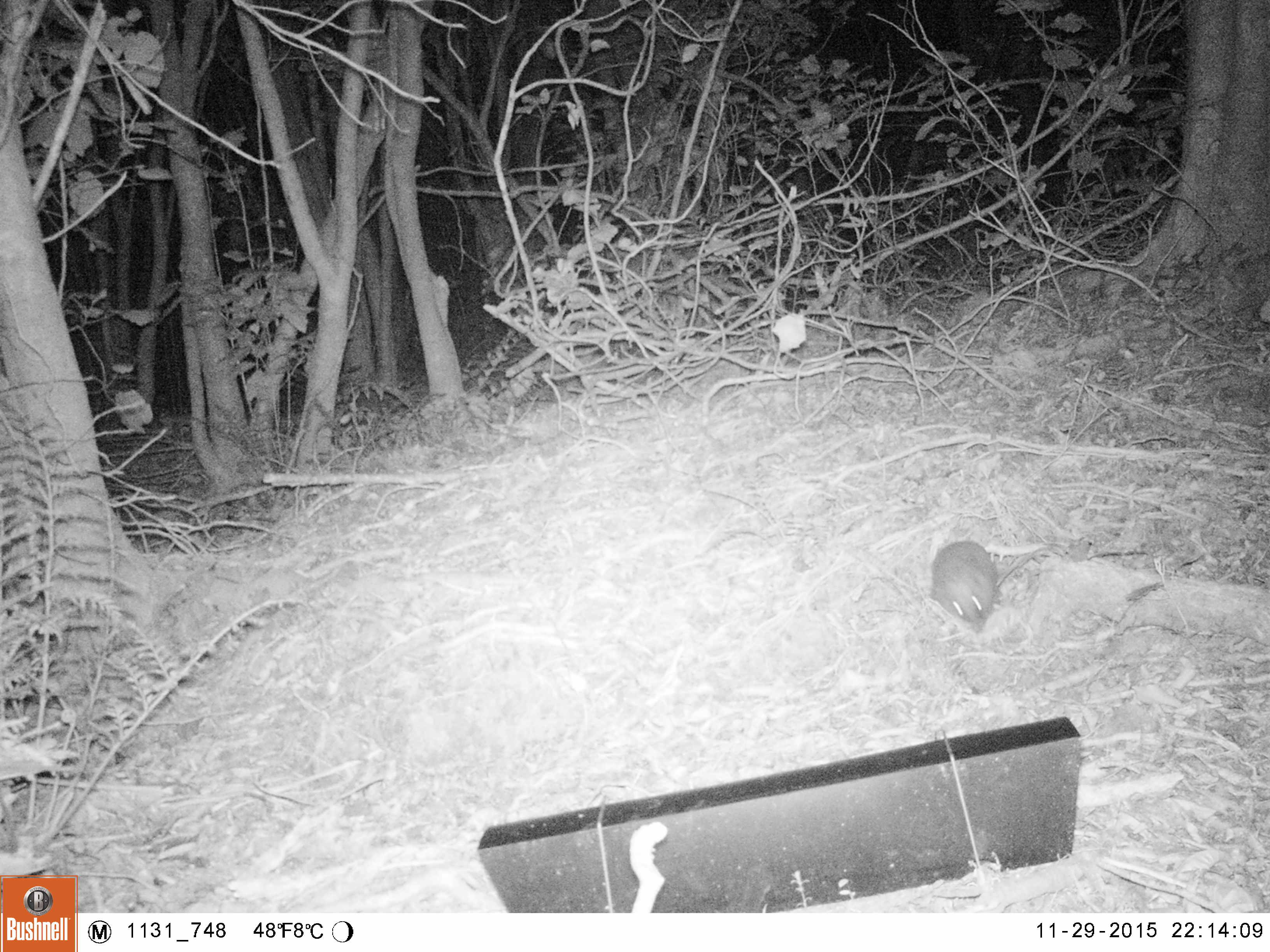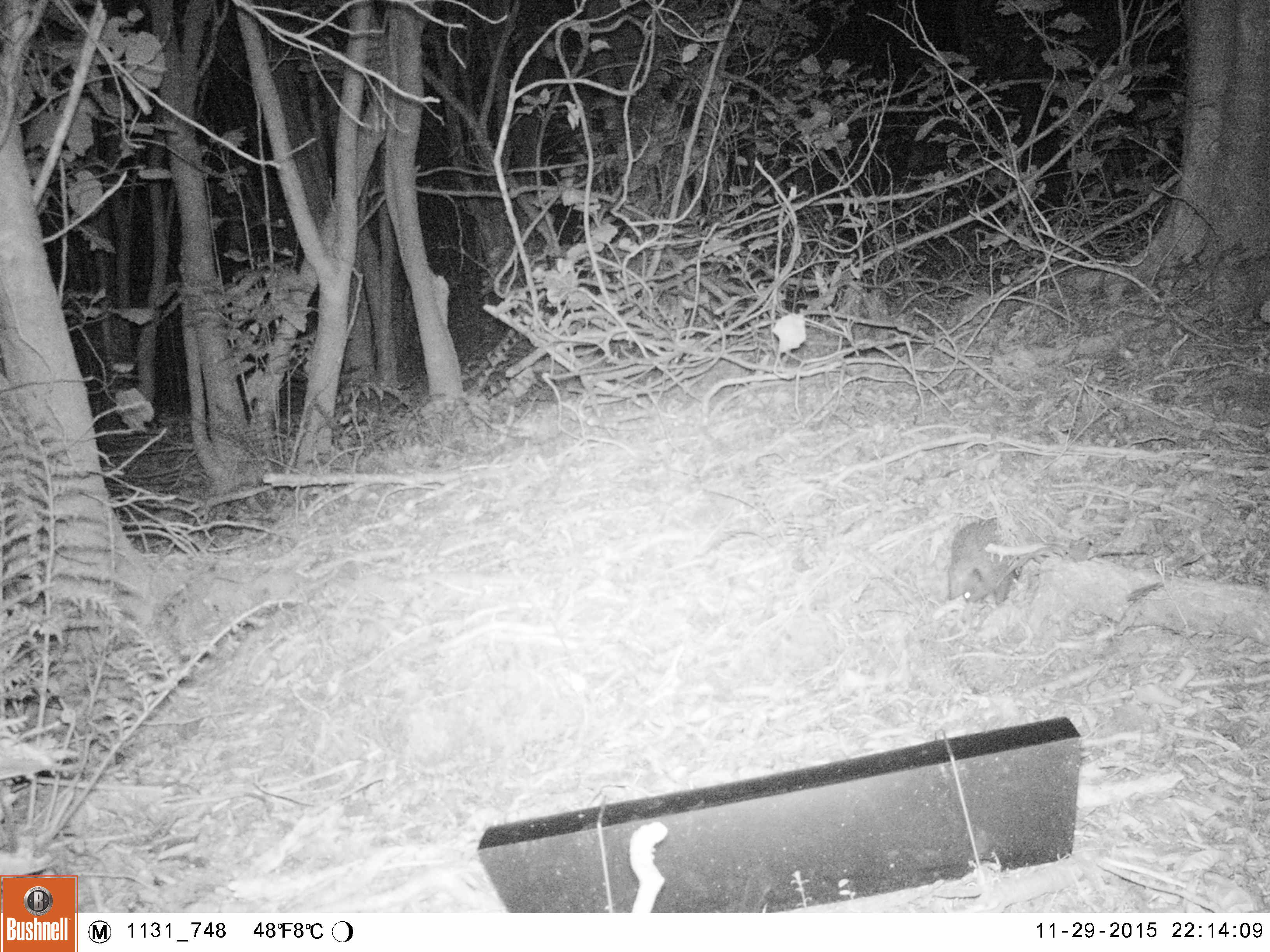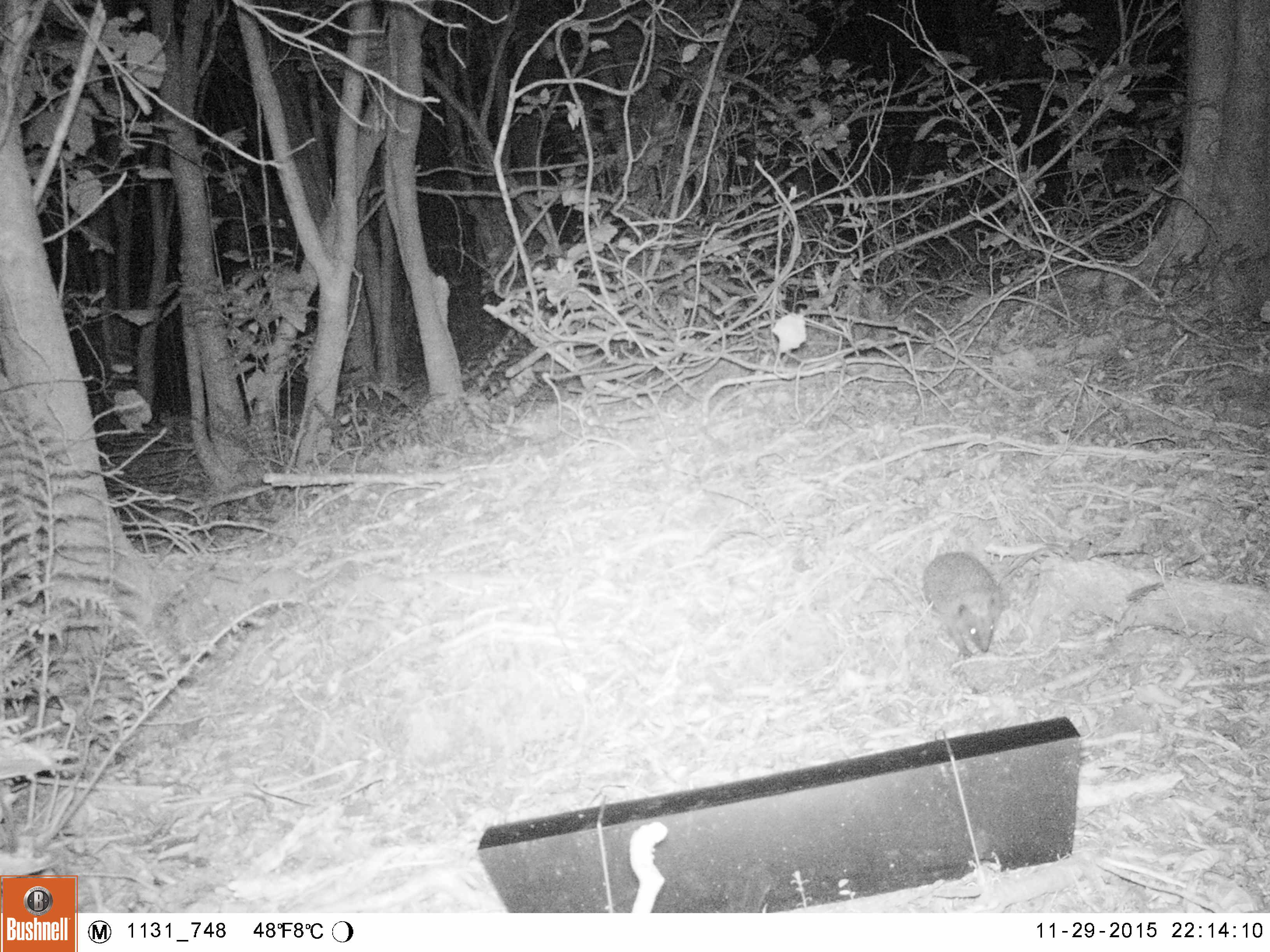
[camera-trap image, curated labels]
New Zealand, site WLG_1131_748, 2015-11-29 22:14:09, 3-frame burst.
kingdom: Animalia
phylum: Chordata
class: Mammalia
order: Eulipotyphla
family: Erinaceidae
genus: Erinaceus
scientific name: Erinaceus europaeus europaeus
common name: european hedgehog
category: hedgehog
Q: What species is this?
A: Hedgehog (european hedgehog) (Erinaceus europaeus europaeus).